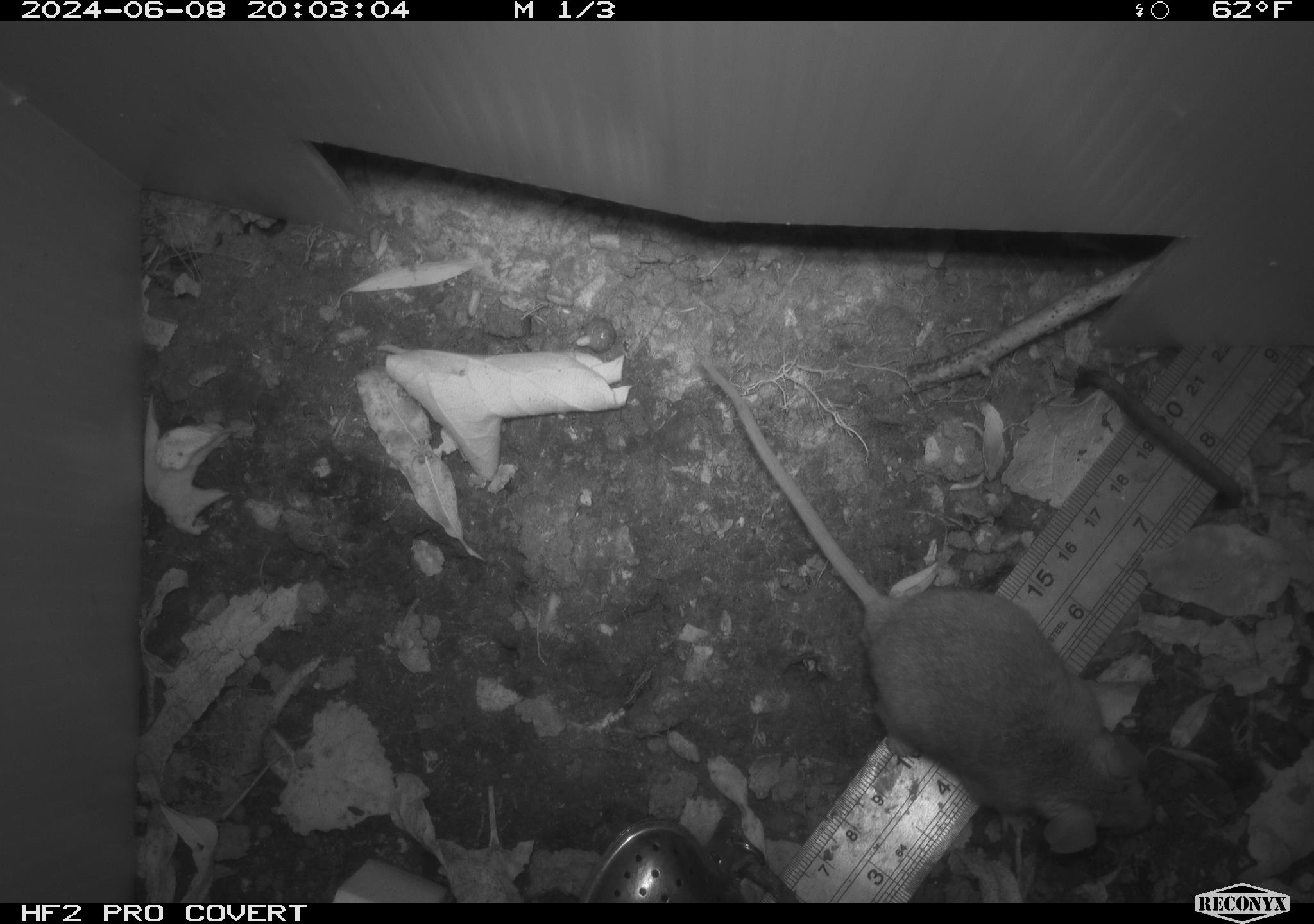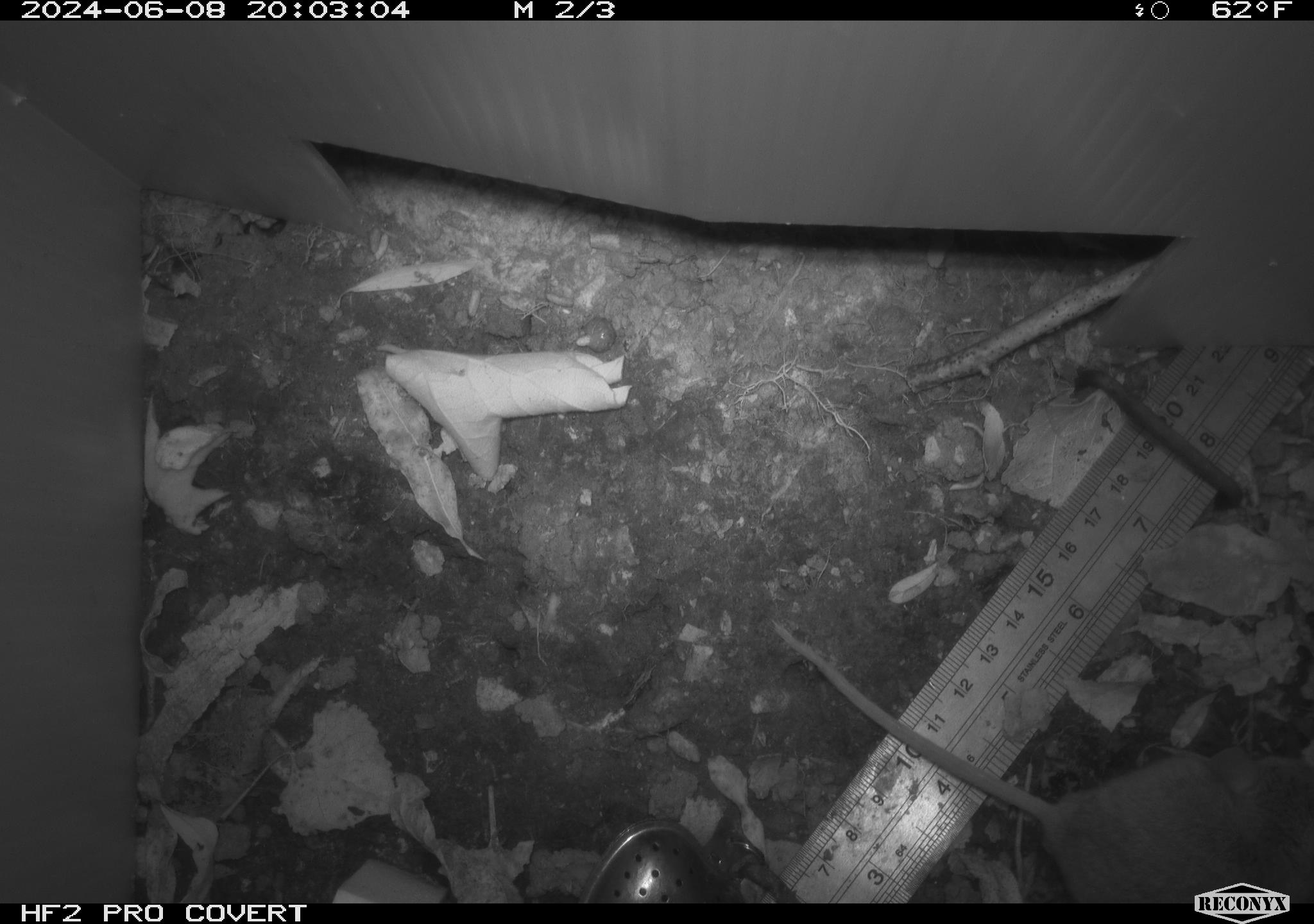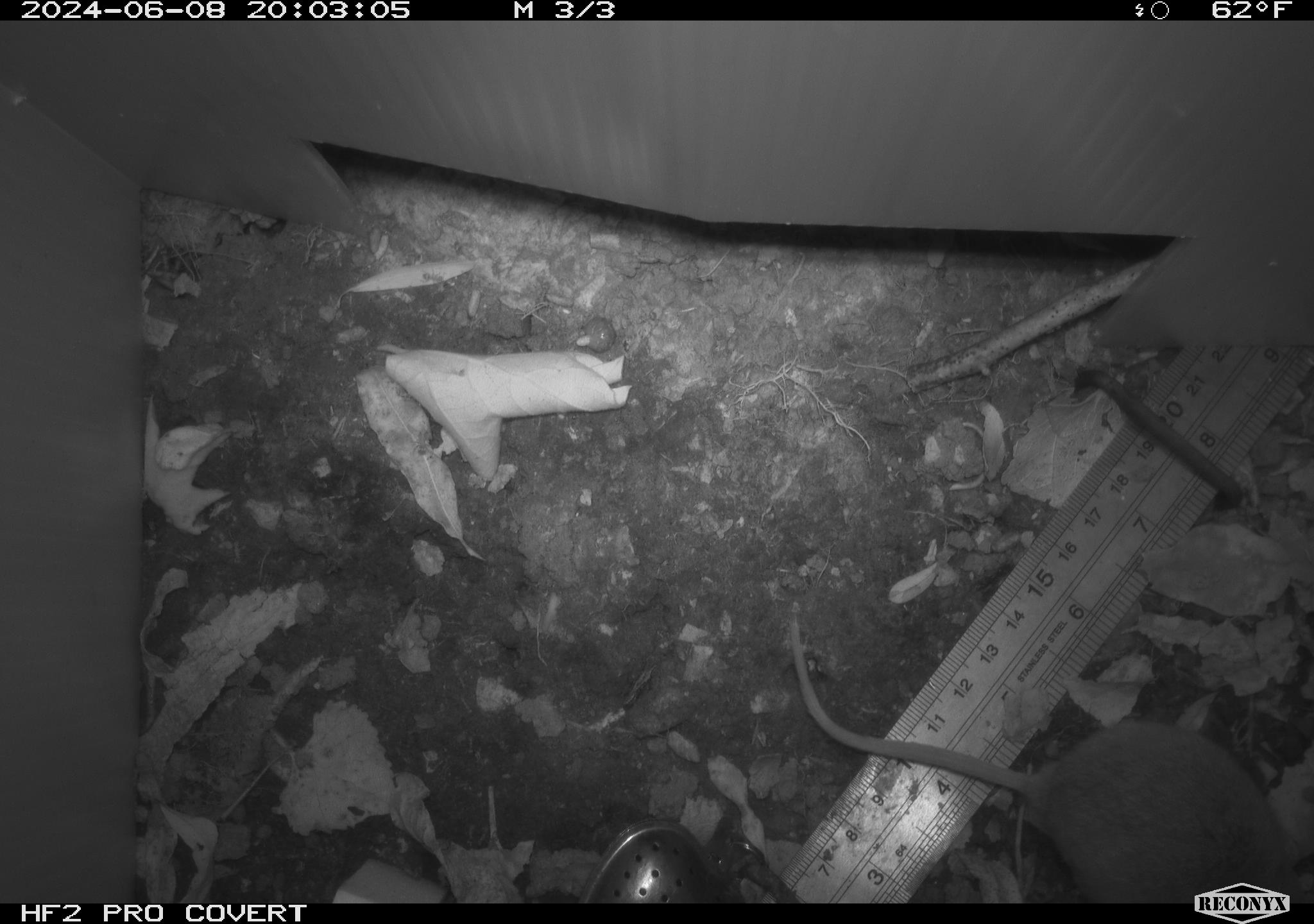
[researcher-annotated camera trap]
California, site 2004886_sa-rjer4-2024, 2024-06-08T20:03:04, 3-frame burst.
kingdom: Animalia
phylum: Chordata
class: Mammalia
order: Rodentia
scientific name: Rodentia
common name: mouse species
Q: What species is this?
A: Mouse species (Rodentia).